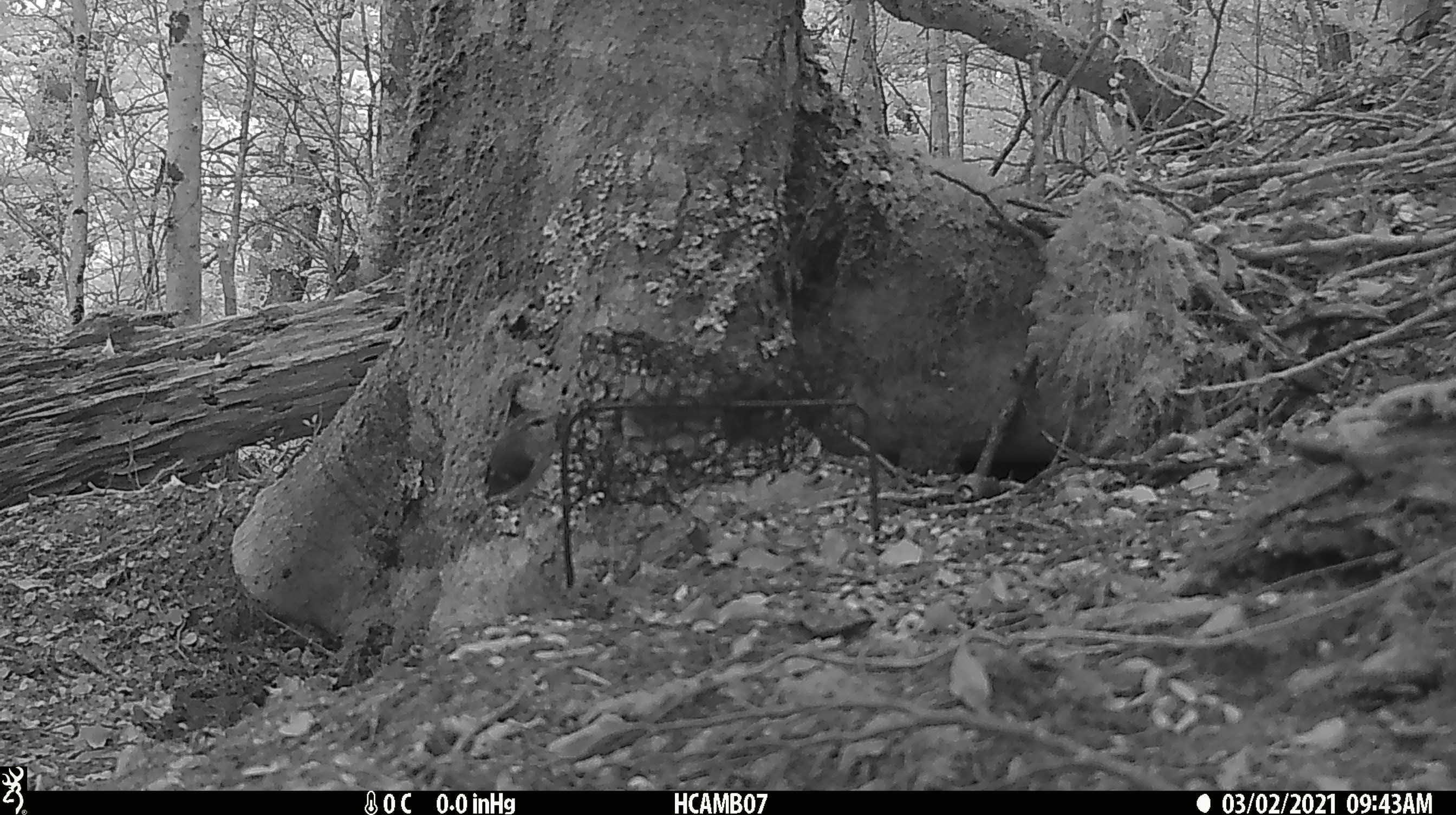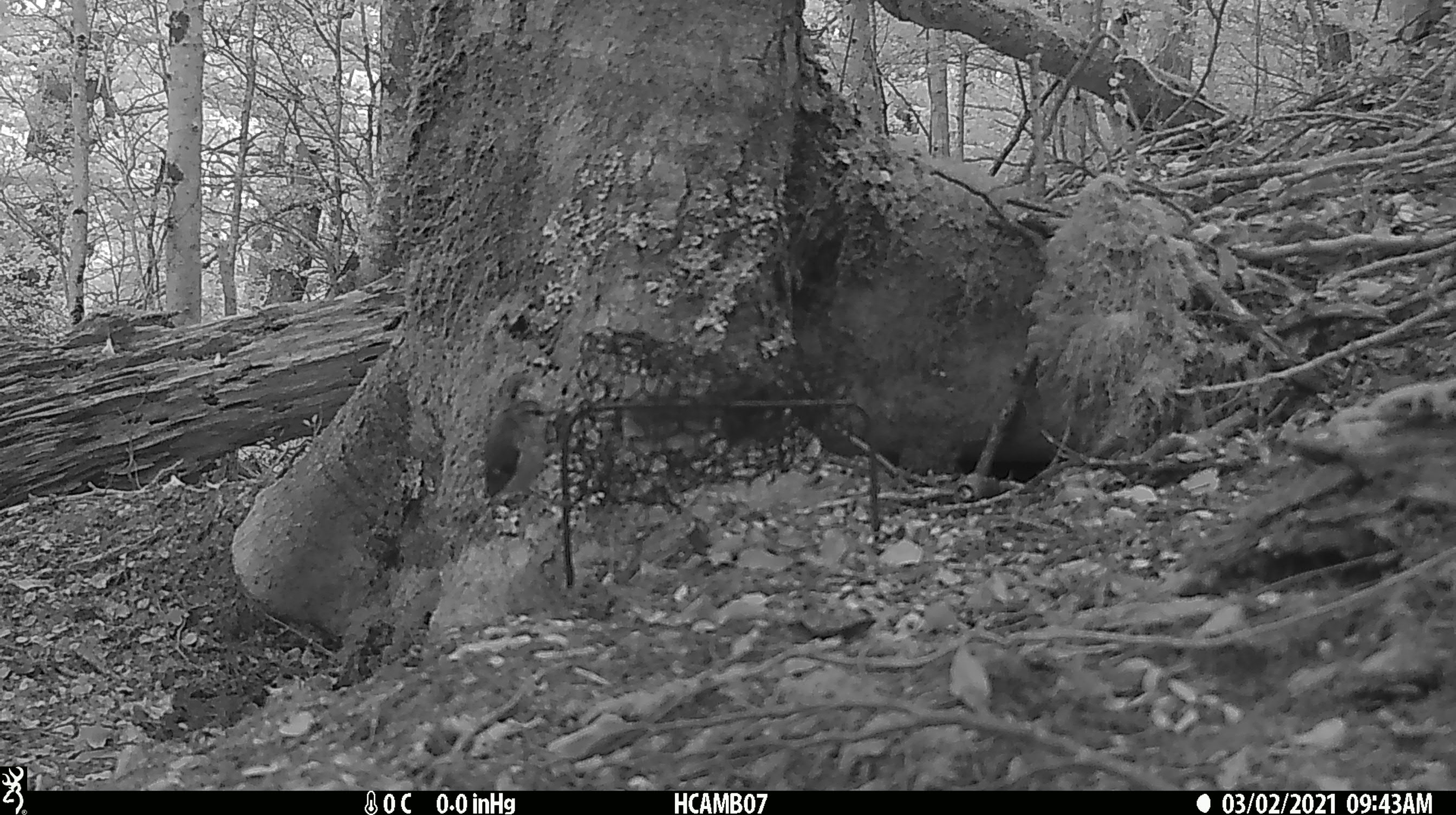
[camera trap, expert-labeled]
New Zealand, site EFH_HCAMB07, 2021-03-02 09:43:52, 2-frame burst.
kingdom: Animalia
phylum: Chordata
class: Aves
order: Passeriformes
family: Acanthisittidae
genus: Acanthisitta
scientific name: Acanthisitta chloris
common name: rifleman